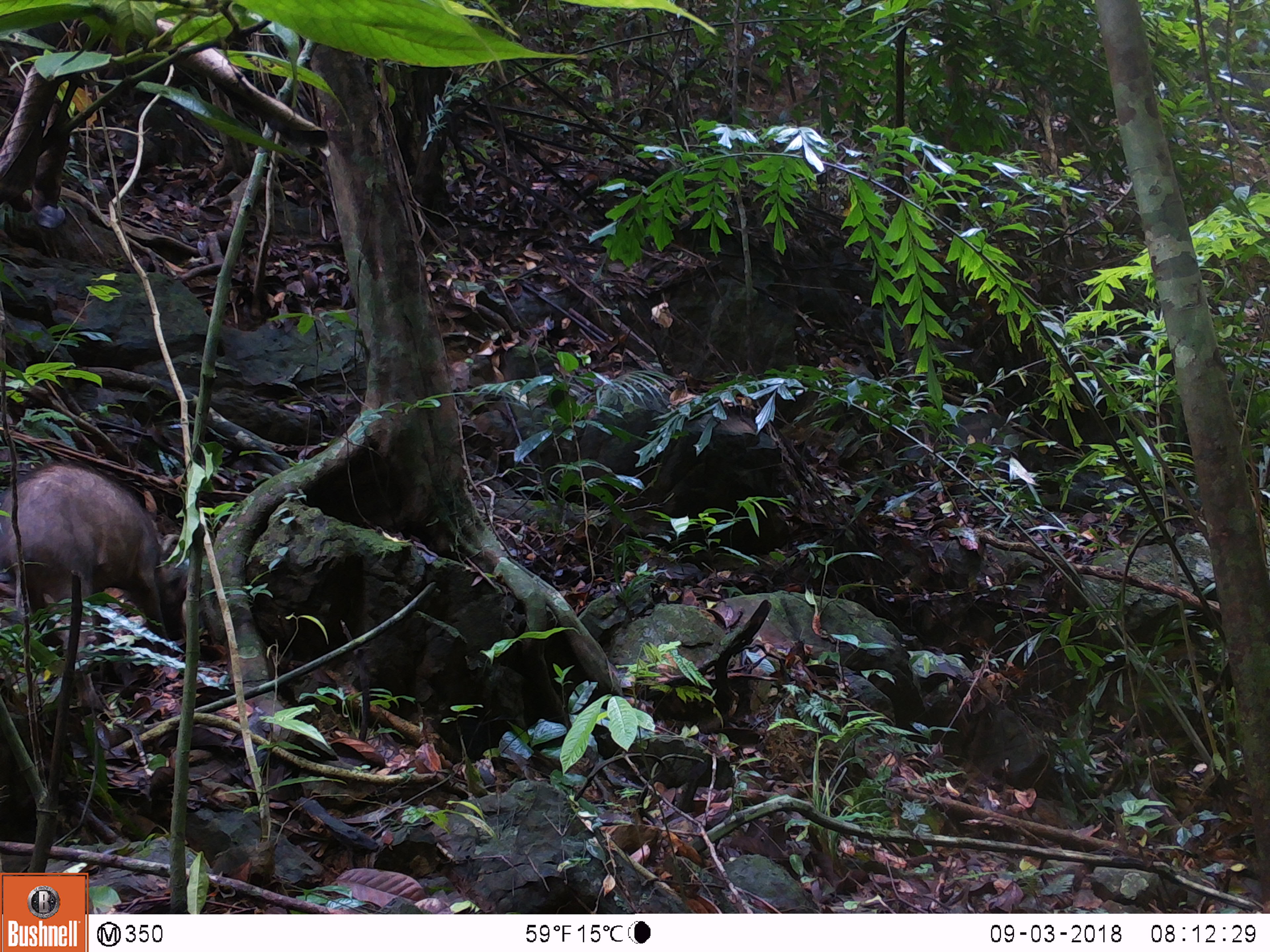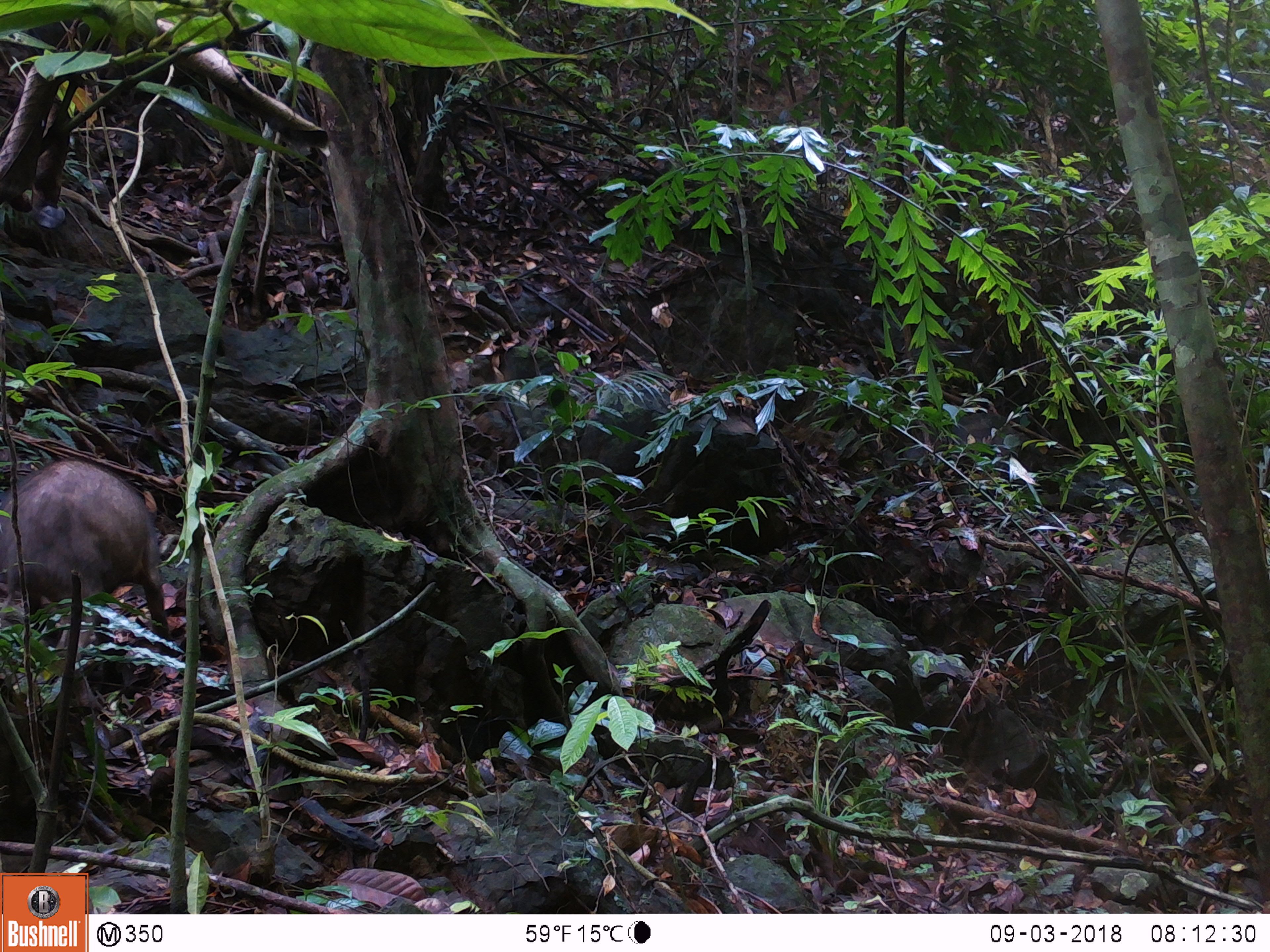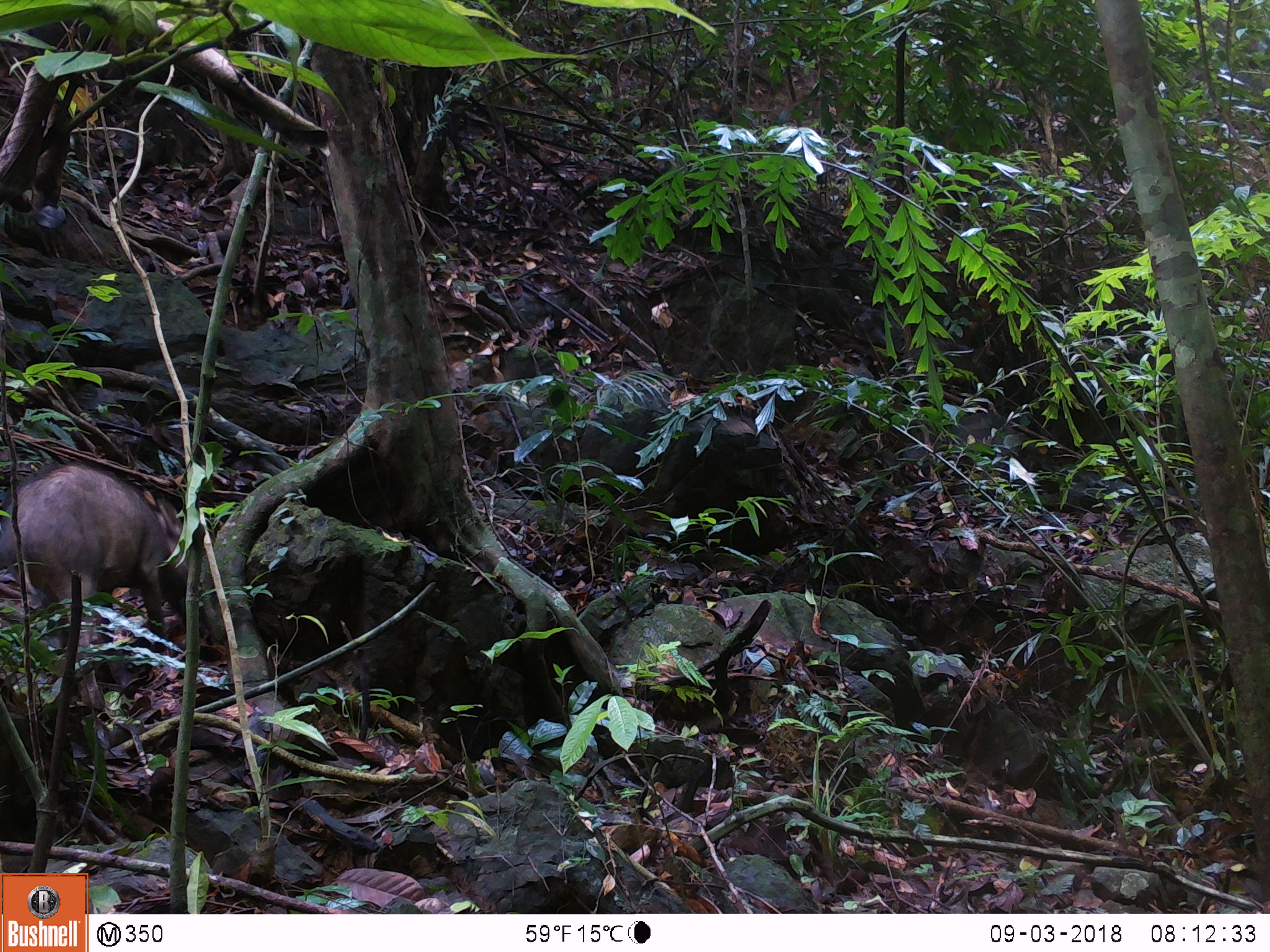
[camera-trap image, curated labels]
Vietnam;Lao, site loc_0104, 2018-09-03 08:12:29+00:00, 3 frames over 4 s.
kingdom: Animalia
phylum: Chordata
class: Mammalia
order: Artiodactyla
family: Suidae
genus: Sus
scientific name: Sus scrofa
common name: eurasian wild pig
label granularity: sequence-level